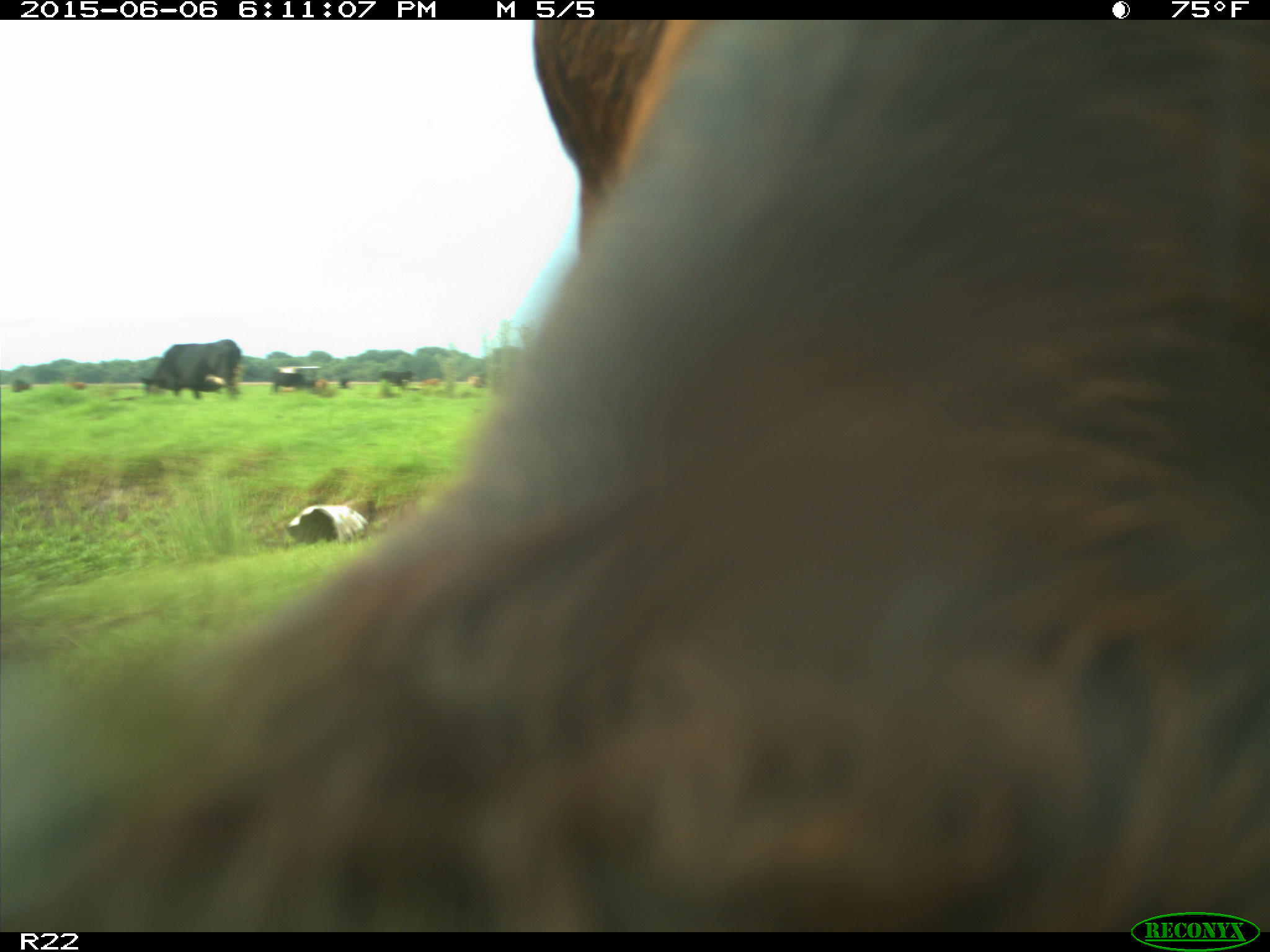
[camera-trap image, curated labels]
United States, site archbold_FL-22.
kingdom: Animalia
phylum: Chordata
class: Mammalia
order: Artiodactyla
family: Bovidae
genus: Bos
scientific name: Bos taurus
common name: domestic cow